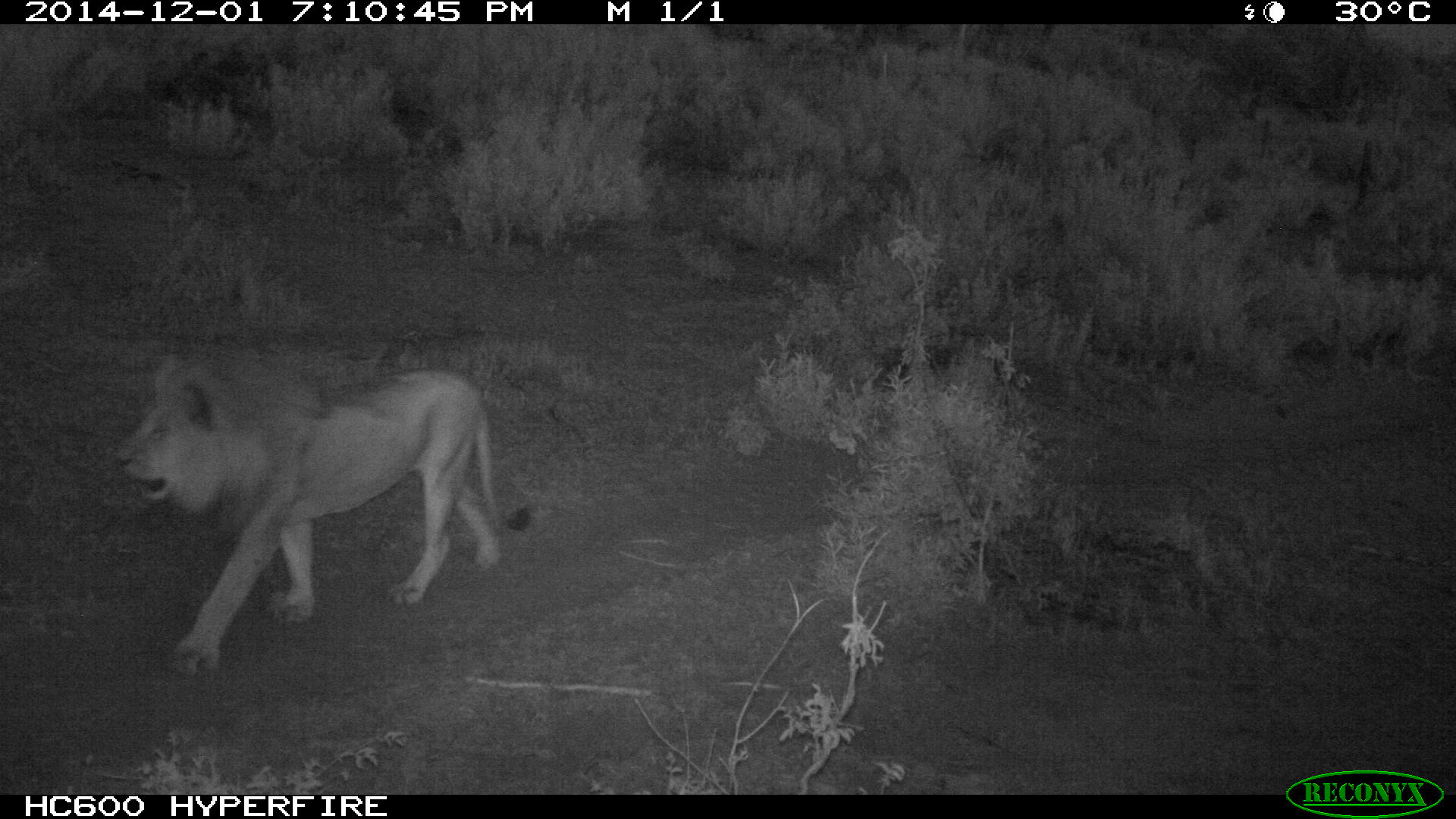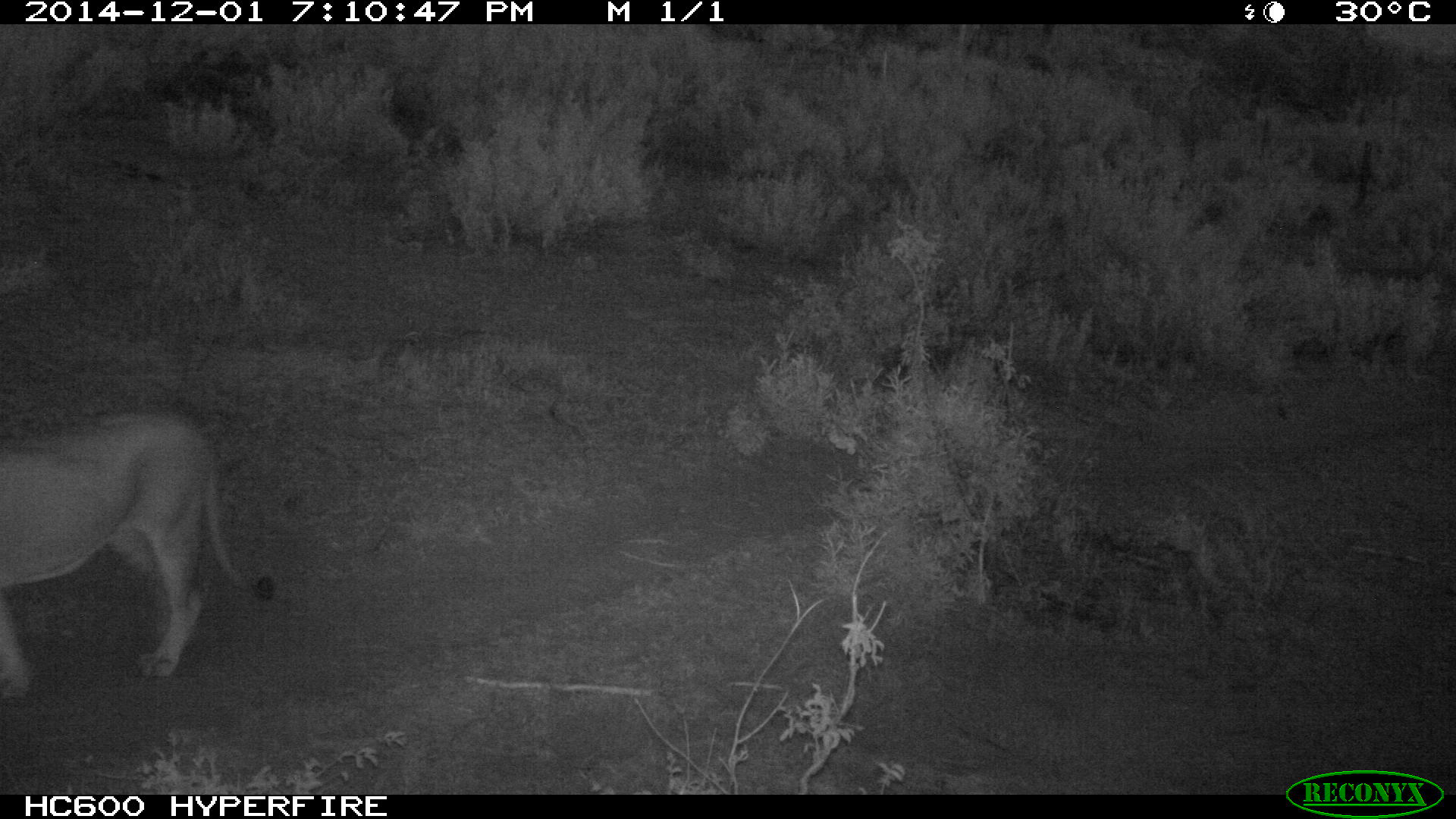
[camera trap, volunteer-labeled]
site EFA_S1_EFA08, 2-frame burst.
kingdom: Animalia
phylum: Chordata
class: Mammalia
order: Carnivora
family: Felidae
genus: Panthera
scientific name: Panthera leo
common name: lion male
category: lionmale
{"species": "lionmale (lion male) (Panthera leo)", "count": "1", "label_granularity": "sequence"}